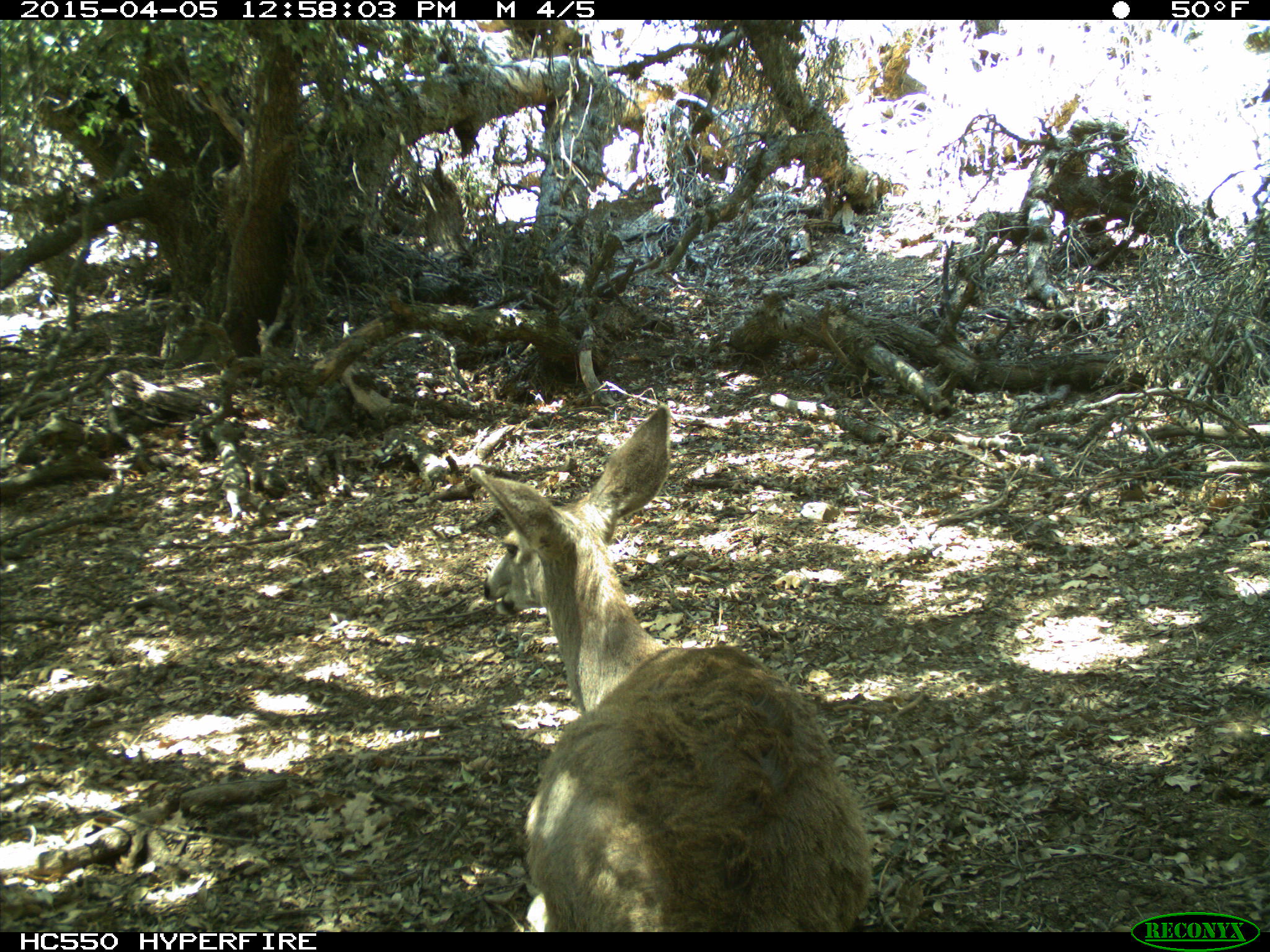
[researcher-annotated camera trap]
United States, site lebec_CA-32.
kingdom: Animalia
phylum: Chordata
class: Mammalia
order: Artiodactyla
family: Cervidae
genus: Odocoileus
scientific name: Odocoileus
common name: deer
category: unidentified deer